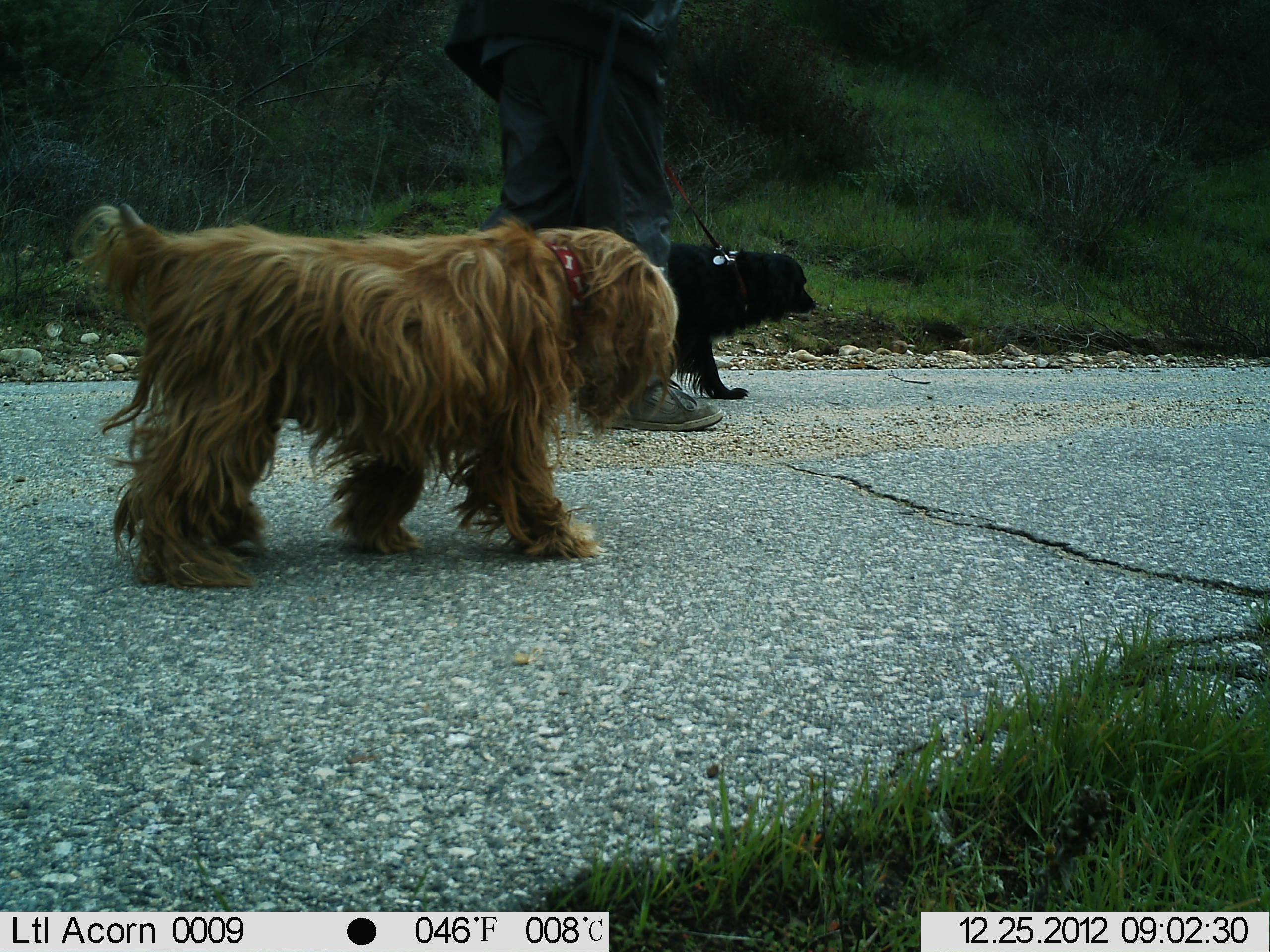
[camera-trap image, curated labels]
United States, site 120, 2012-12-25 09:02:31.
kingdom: Animalia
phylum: Chordata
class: Mammalia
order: Carnivora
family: Canidae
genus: Canis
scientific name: Canis familiaris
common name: domestic dog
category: dog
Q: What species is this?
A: Dog (domestic dog) (Canis familiaris).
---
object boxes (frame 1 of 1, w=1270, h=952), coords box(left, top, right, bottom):
dog: box(70, 197, 683, 581); box(640, 230, 824, 413)